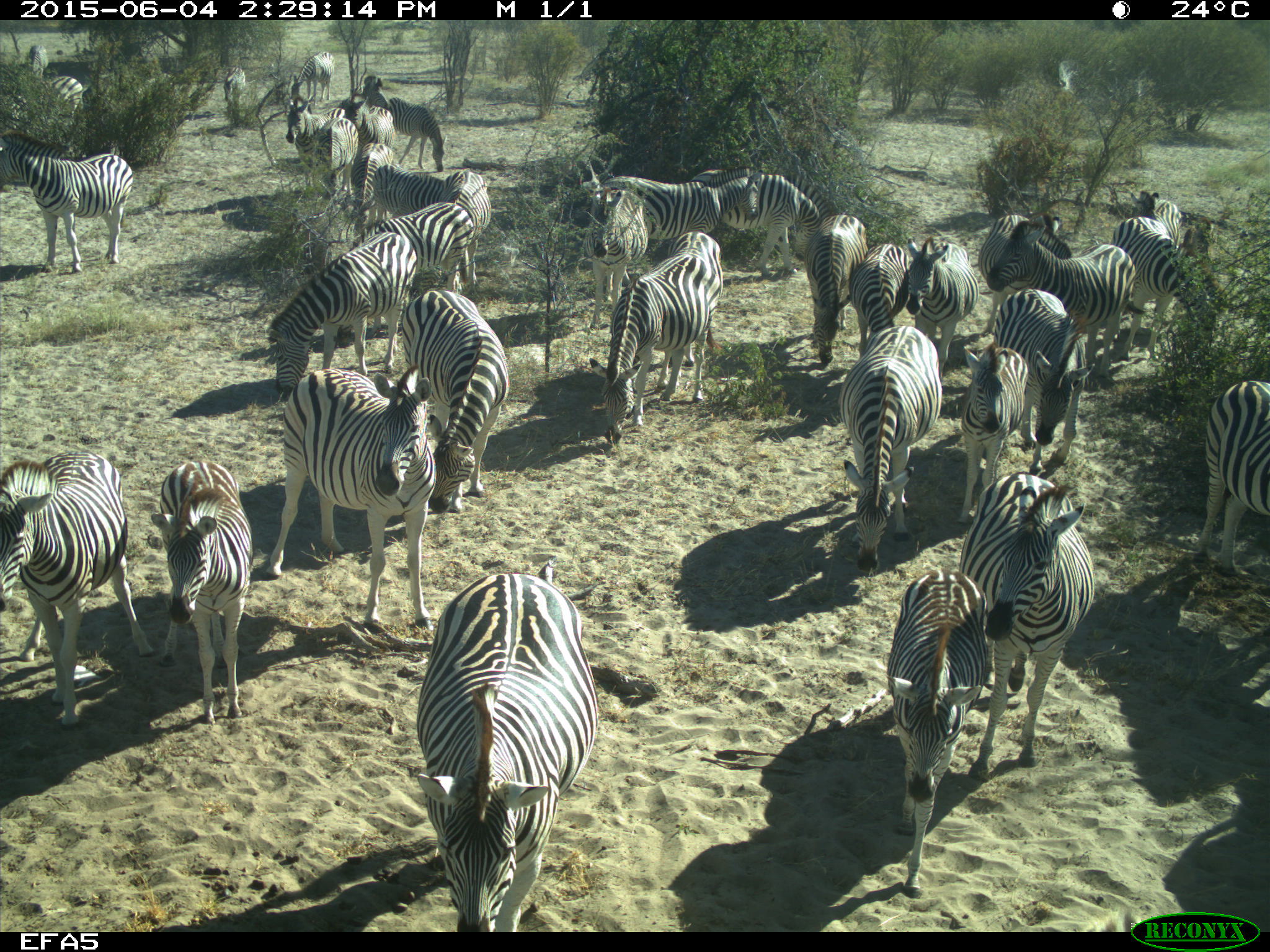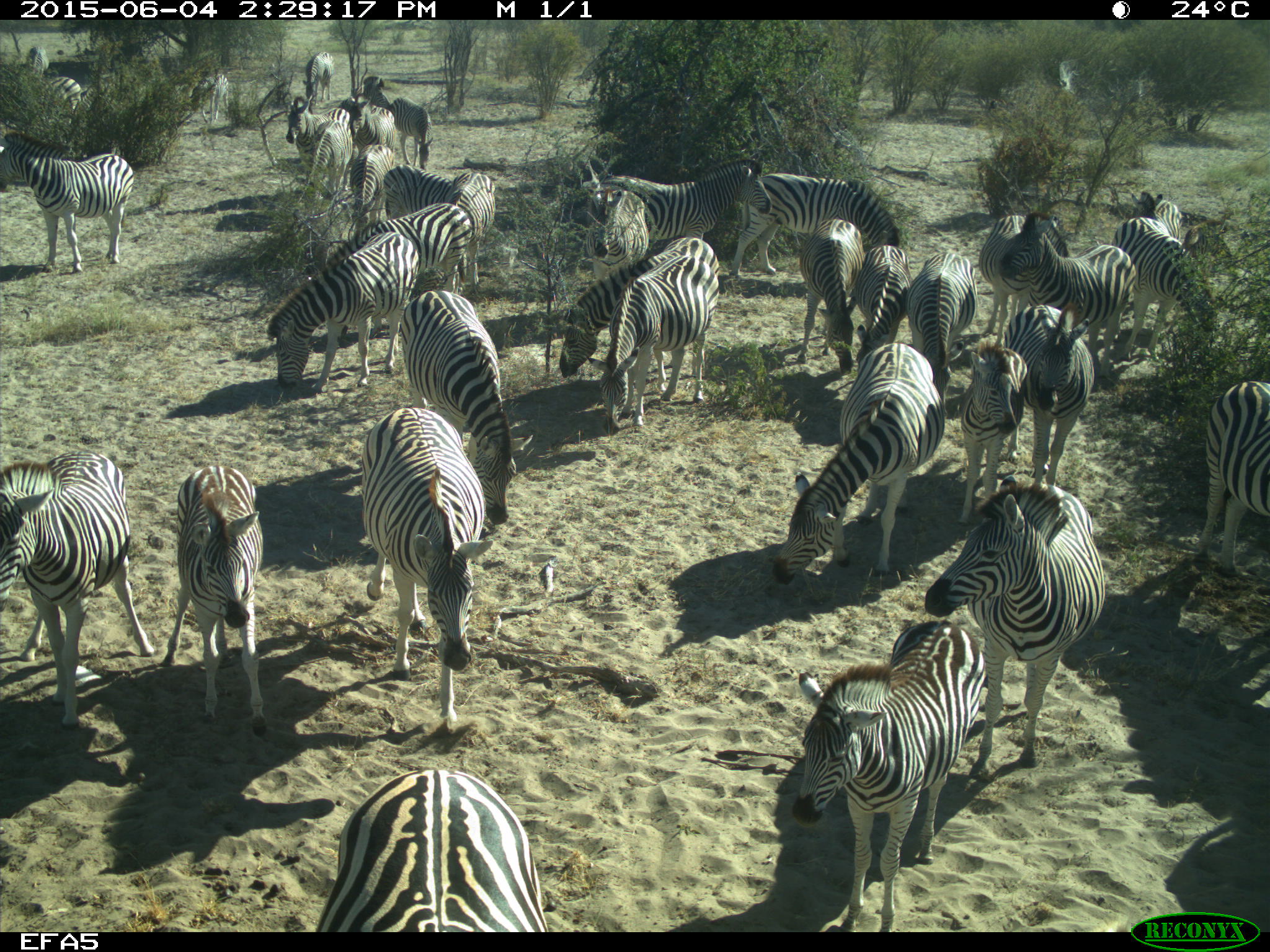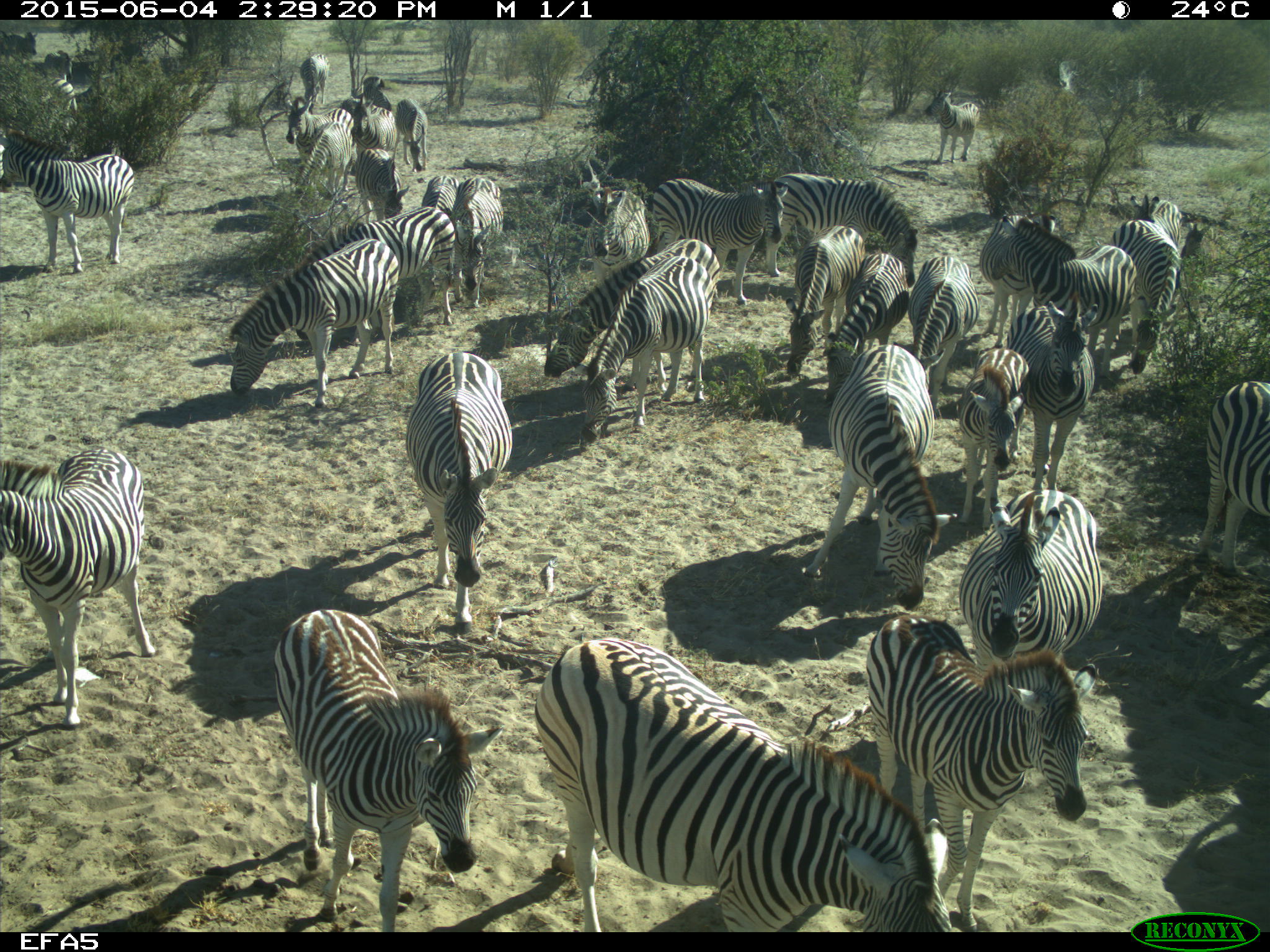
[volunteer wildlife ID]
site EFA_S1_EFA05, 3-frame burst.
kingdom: Animalia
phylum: Chordata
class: Mammalia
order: Perissodactyla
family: Equidae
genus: Equus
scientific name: Equus quagga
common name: plains zebra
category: zebraplains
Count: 11-50.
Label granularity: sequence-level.